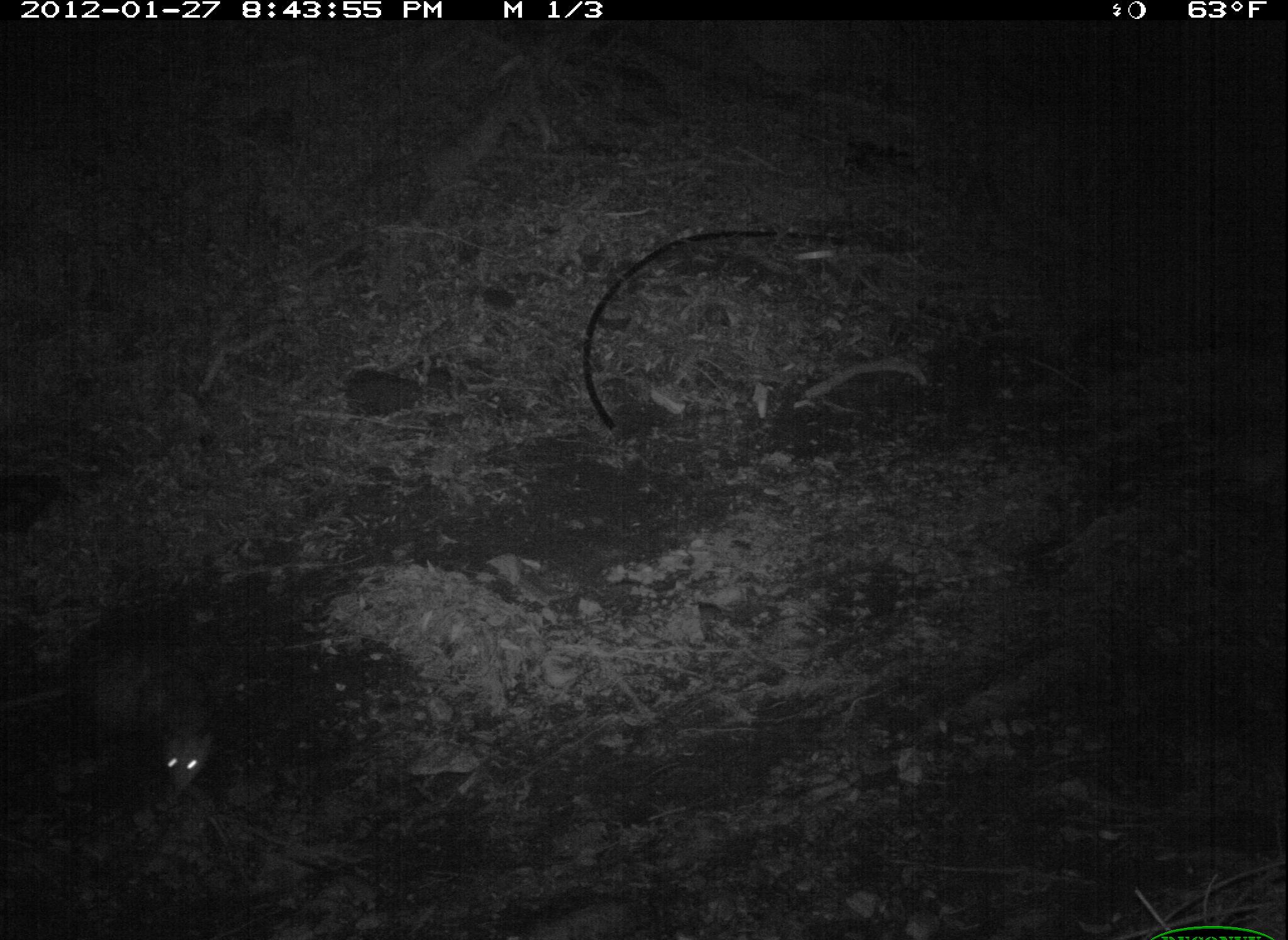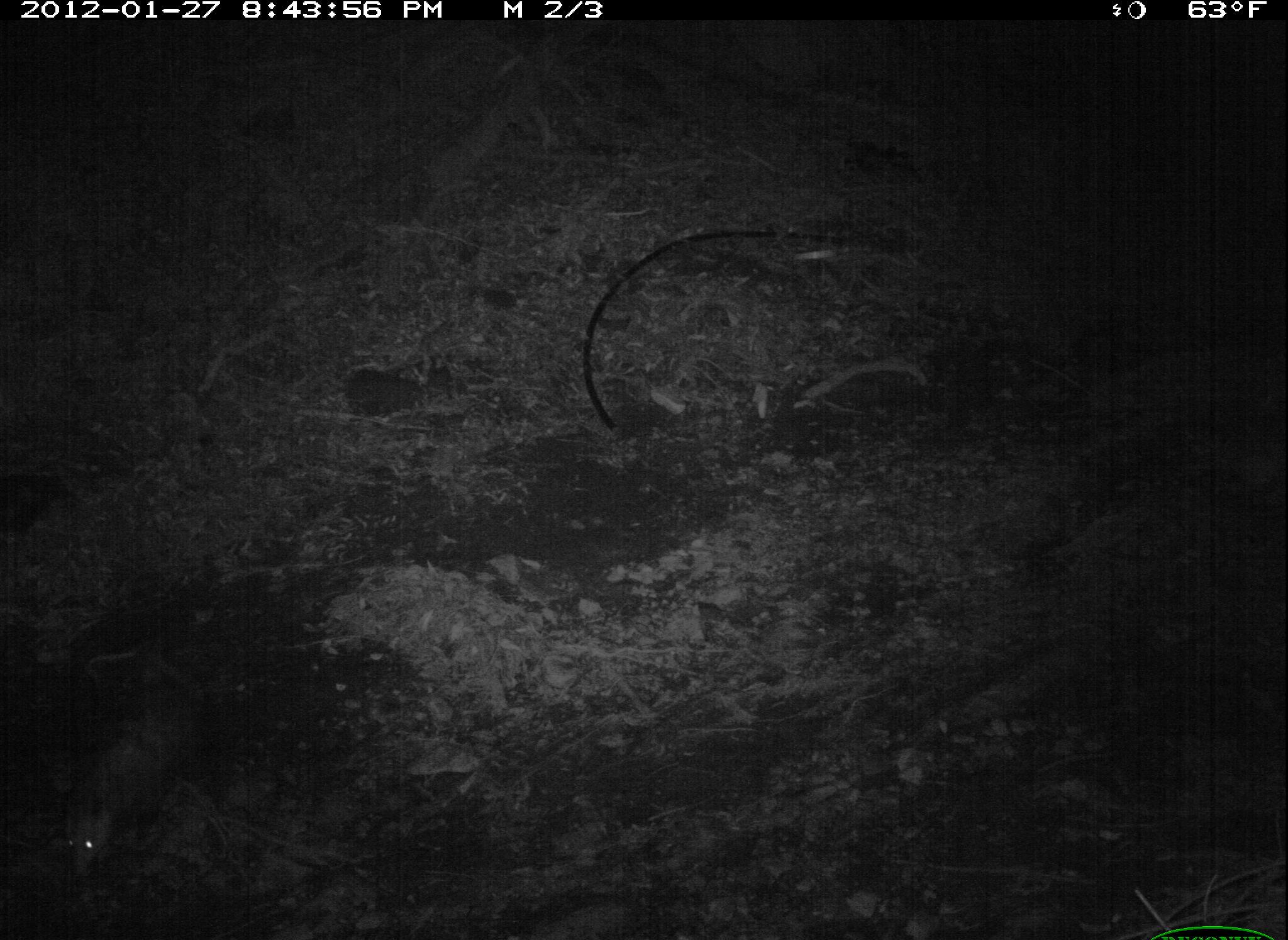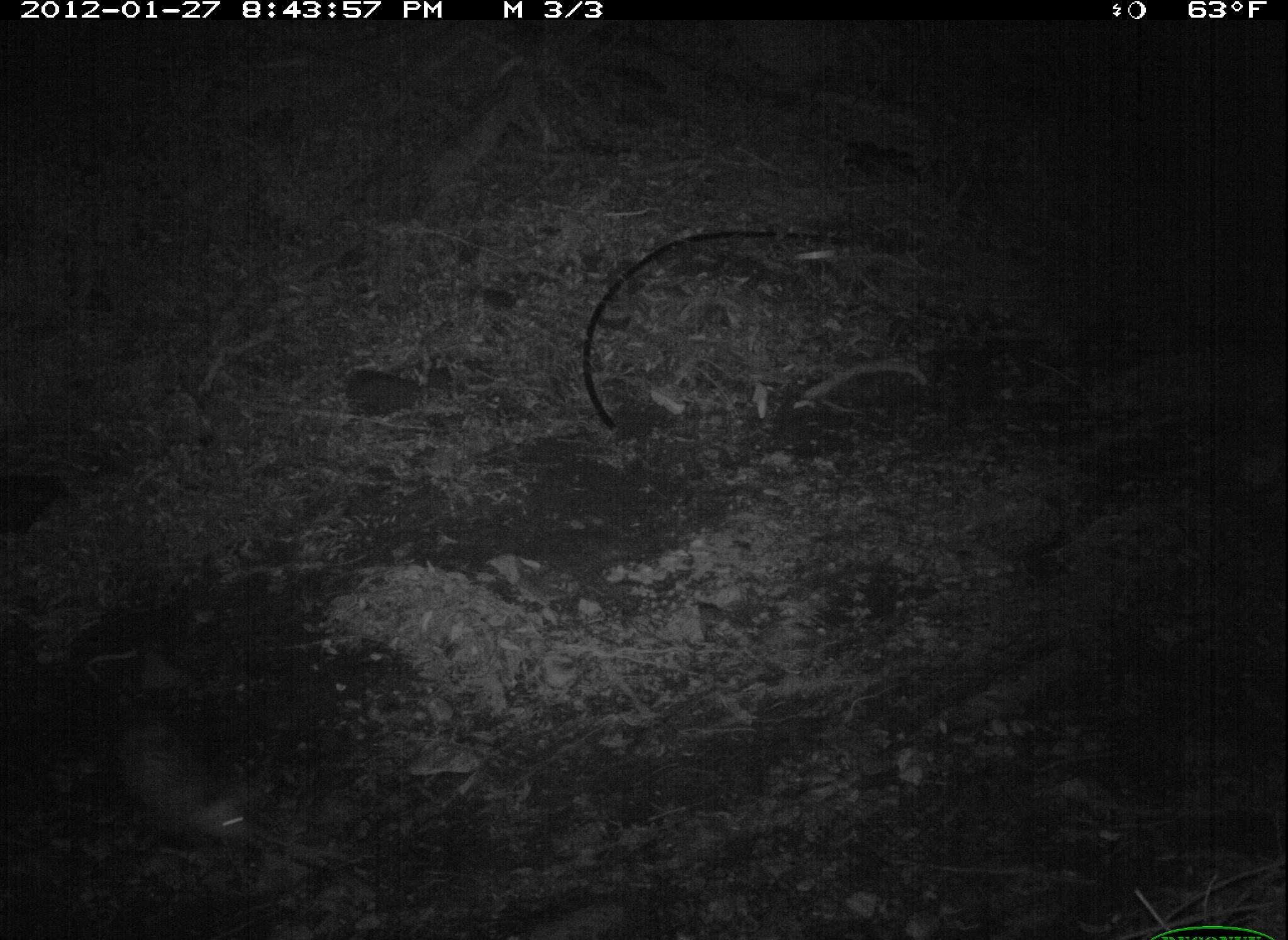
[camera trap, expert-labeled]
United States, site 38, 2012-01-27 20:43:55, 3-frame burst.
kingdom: Animalia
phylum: Chordata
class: Mammalia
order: Didelphimorphia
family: Didelphidae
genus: Didelphis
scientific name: Didelphis virginiana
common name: virginia opossum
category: opossum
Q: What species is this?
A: Opossum (virginia opossum) (Didelphis virginiana).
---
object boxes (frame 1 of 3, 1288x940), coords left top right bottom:
opossum: 2 639 227 804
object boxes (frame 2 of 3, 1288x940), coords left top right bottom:
opossum: 55 685 221 875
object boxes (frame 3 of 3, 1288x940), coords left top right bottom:
opossum: 56 631 277 868